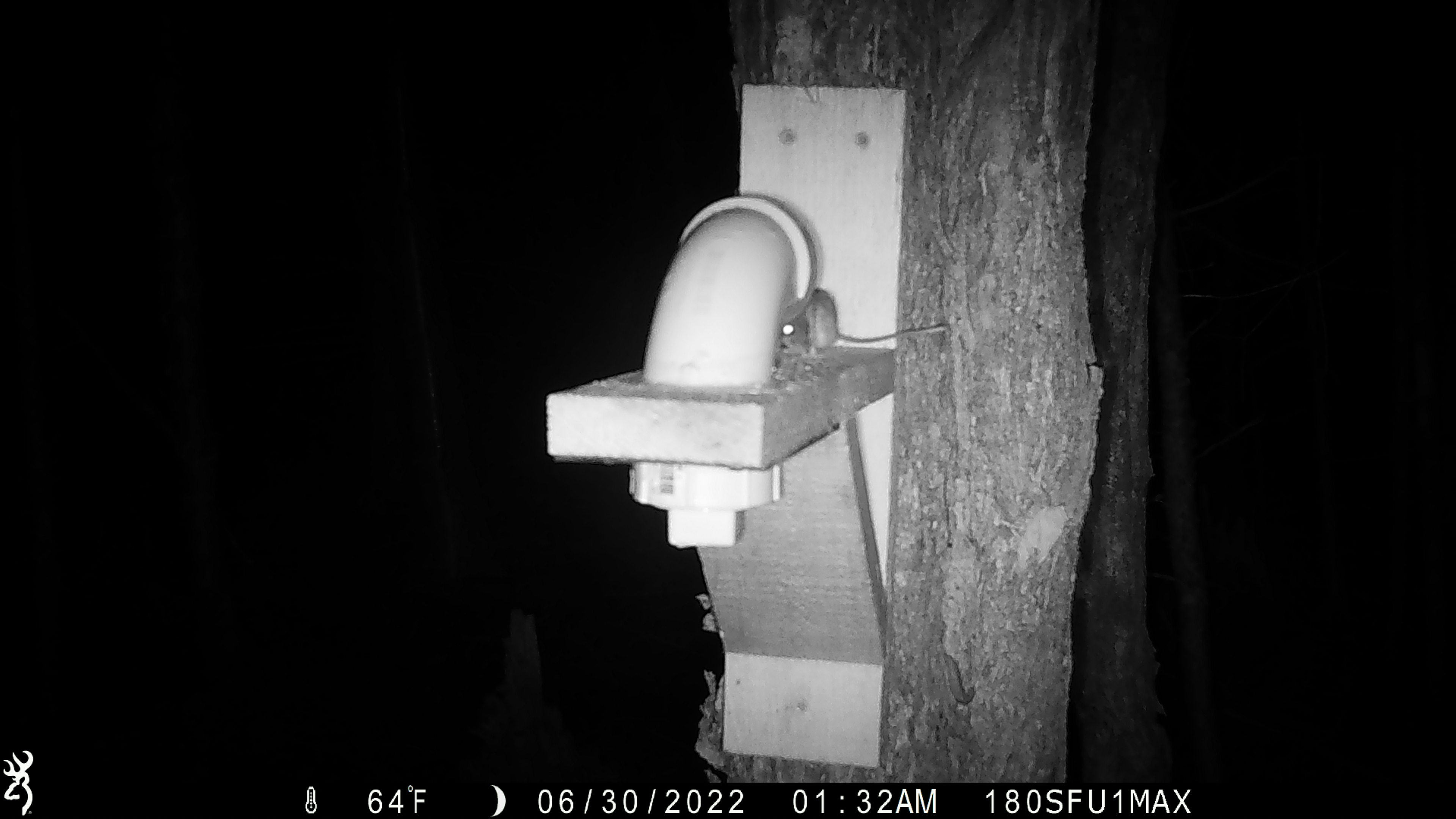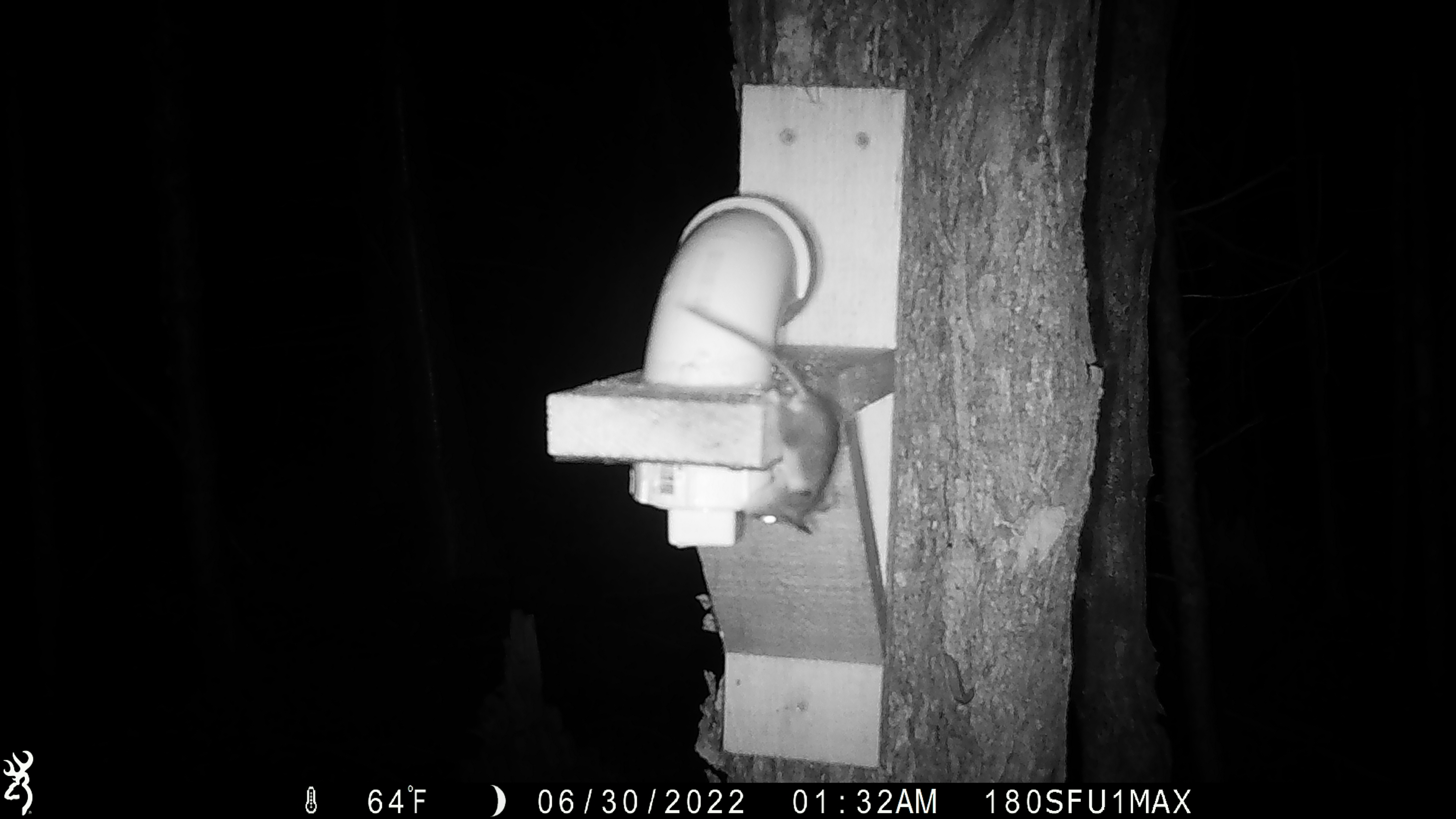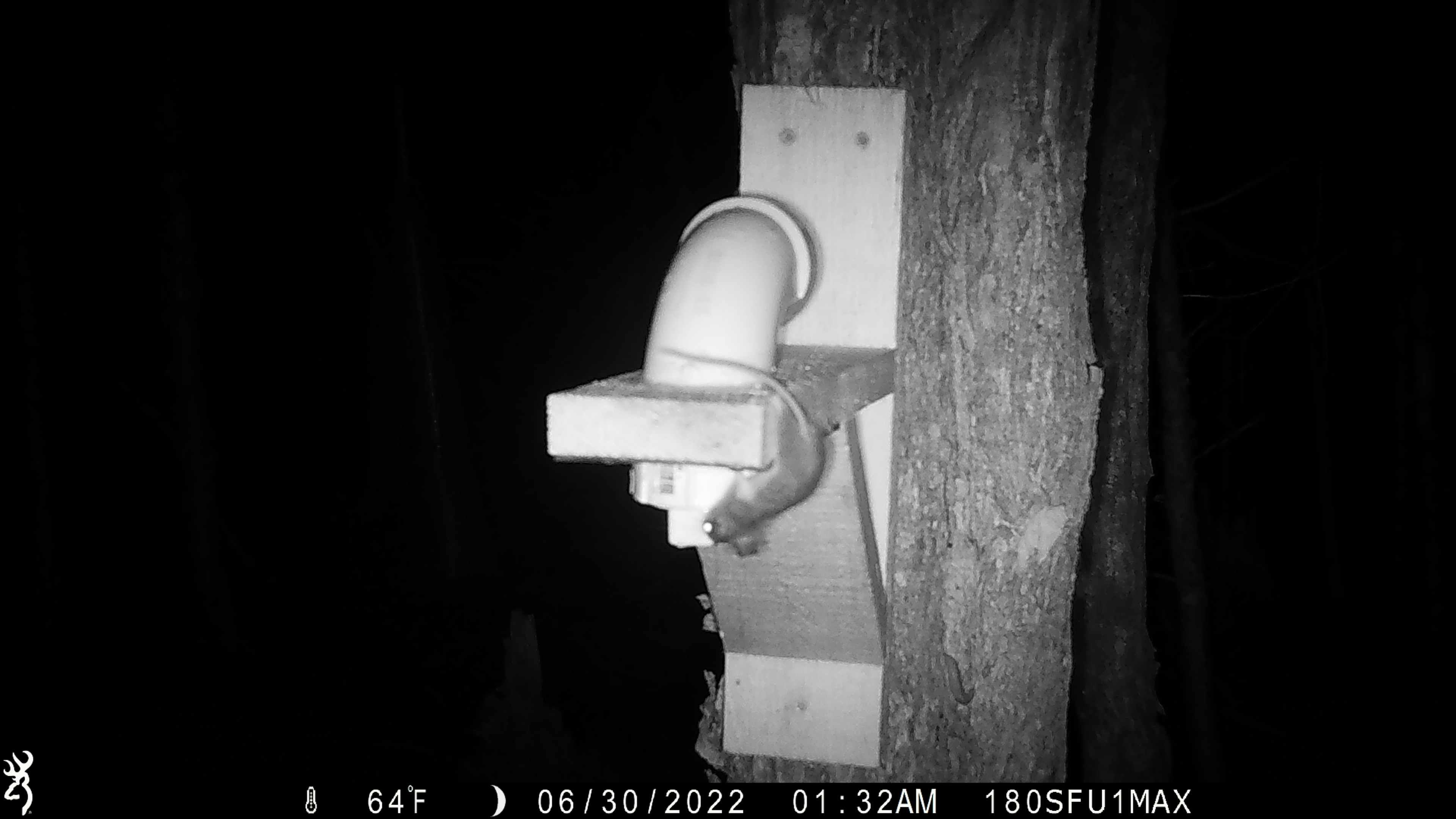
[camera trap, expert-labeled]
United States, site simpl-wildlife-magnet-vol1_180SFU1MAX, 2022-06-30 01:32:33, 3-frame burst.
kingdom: Animalia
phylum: Chordata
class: Mammalia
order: Rodentia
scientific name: Rodentia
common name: mouse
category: mouse sp.